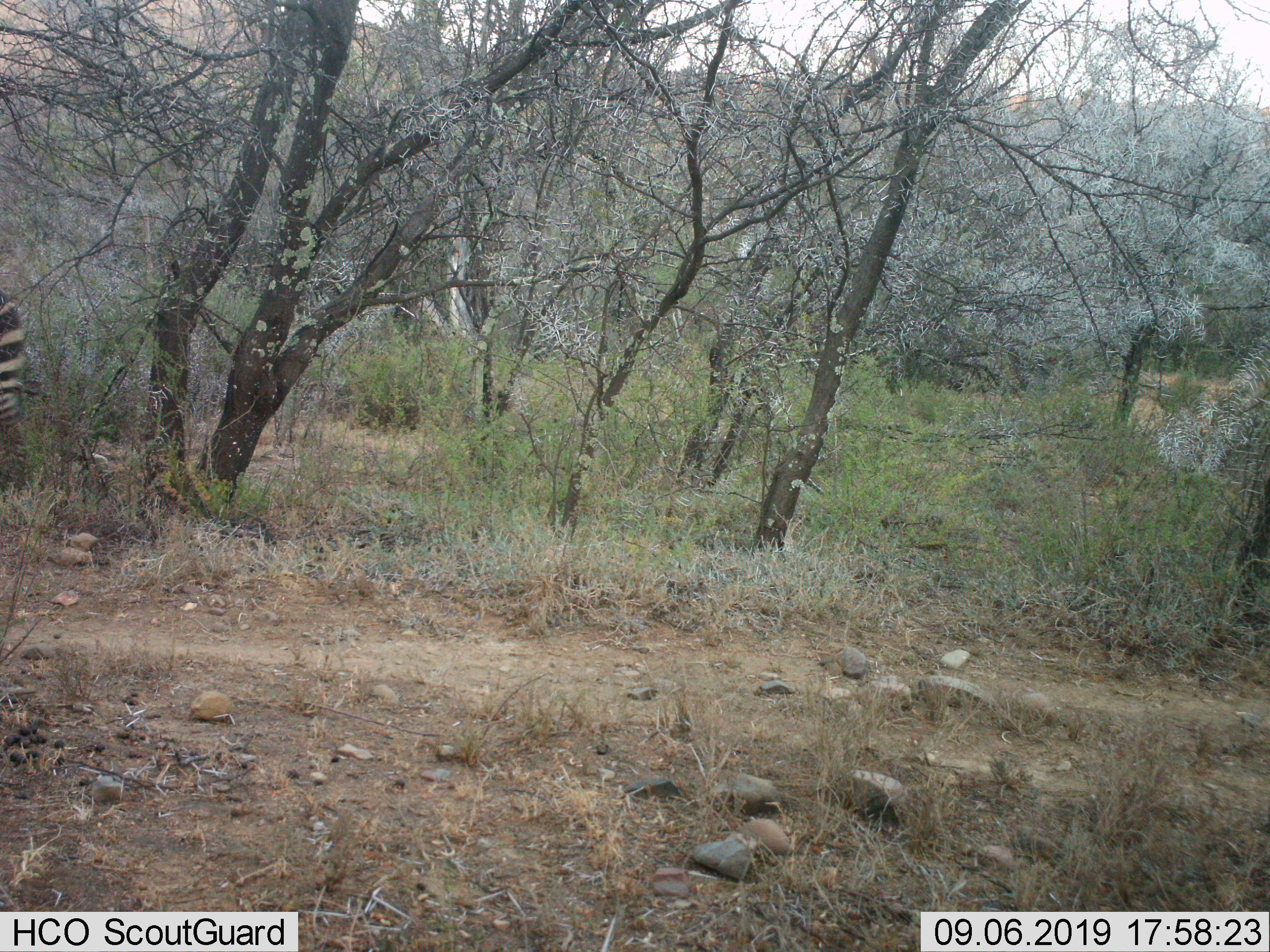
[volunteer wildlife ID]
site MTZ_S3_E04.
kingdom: Animalia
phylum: Chordata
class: Mammalia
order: Perissodactyla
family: Equidae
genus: Equus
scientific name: Equus zebra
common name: mountain zebra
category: zebramountain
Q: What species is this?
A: Zebramountain (mountain zebra) (Equus zebra).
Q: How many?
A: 1.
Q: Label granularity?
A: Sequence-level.